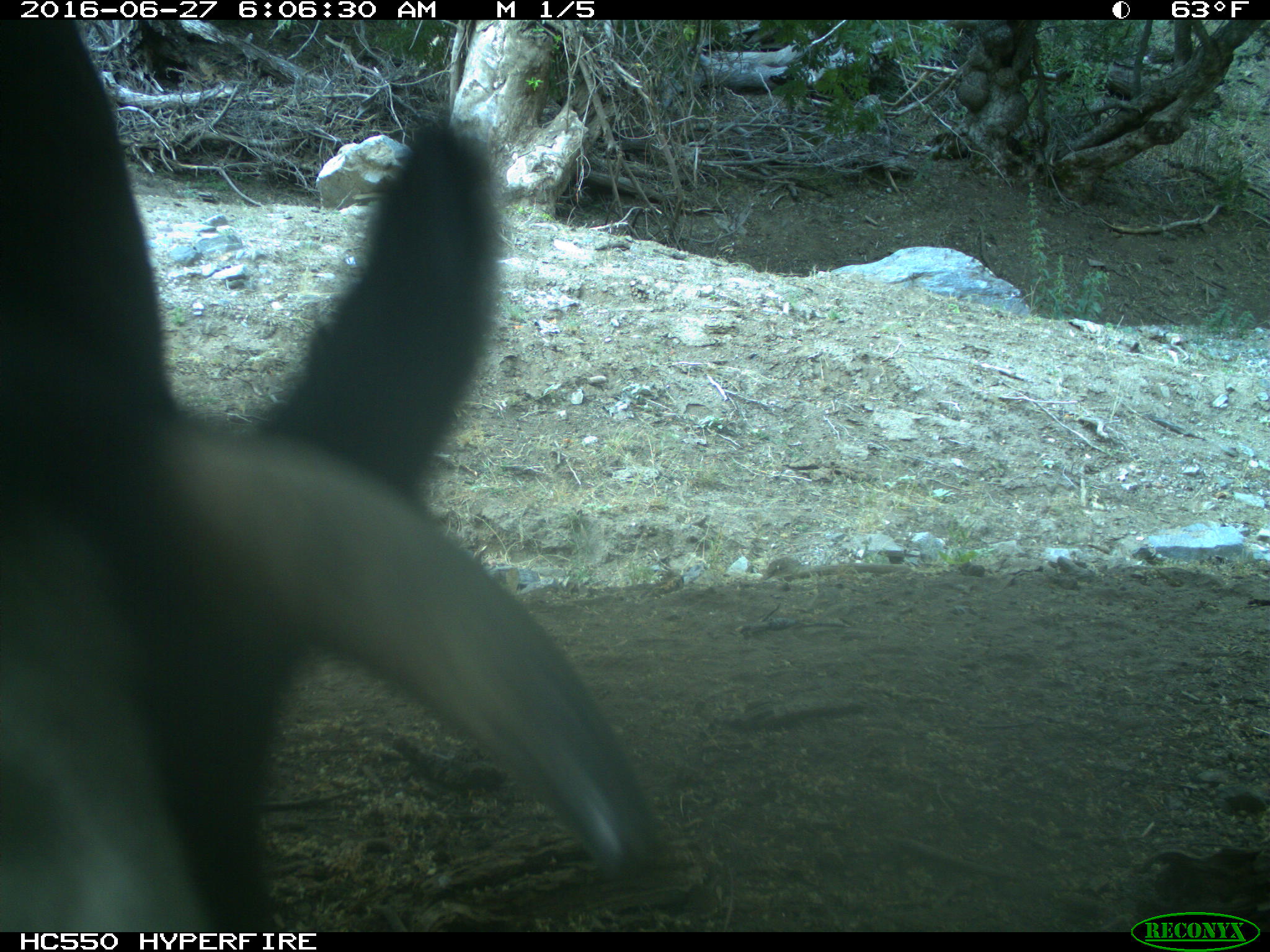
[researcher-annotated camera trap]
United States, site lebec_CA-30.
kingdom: Animalia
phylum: Chordata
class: Mammalia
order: Artiodactyla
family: Bovidae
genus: Bos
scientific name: Bos taurus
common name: domestic cow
Bos taurus (domestic cow).